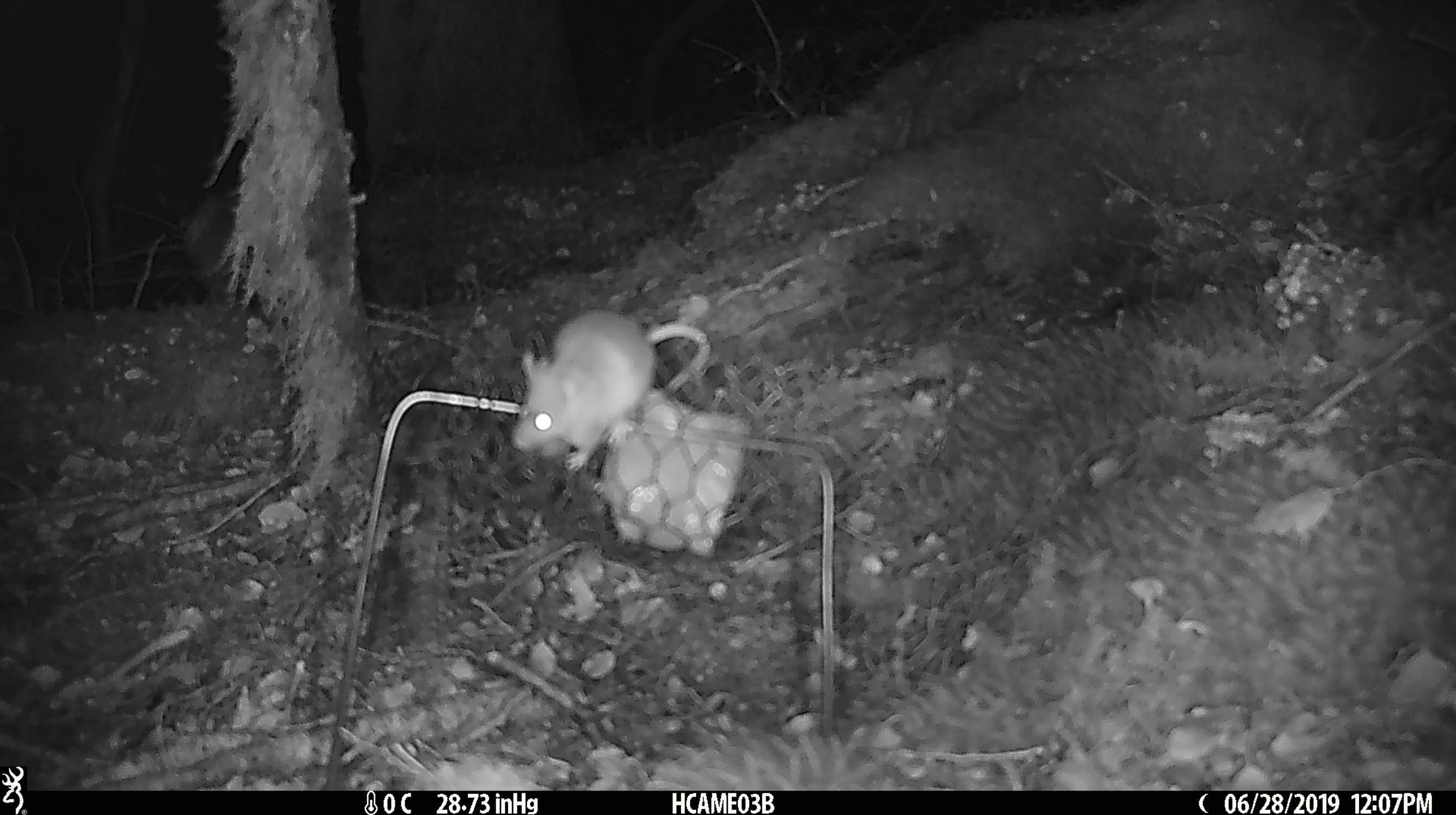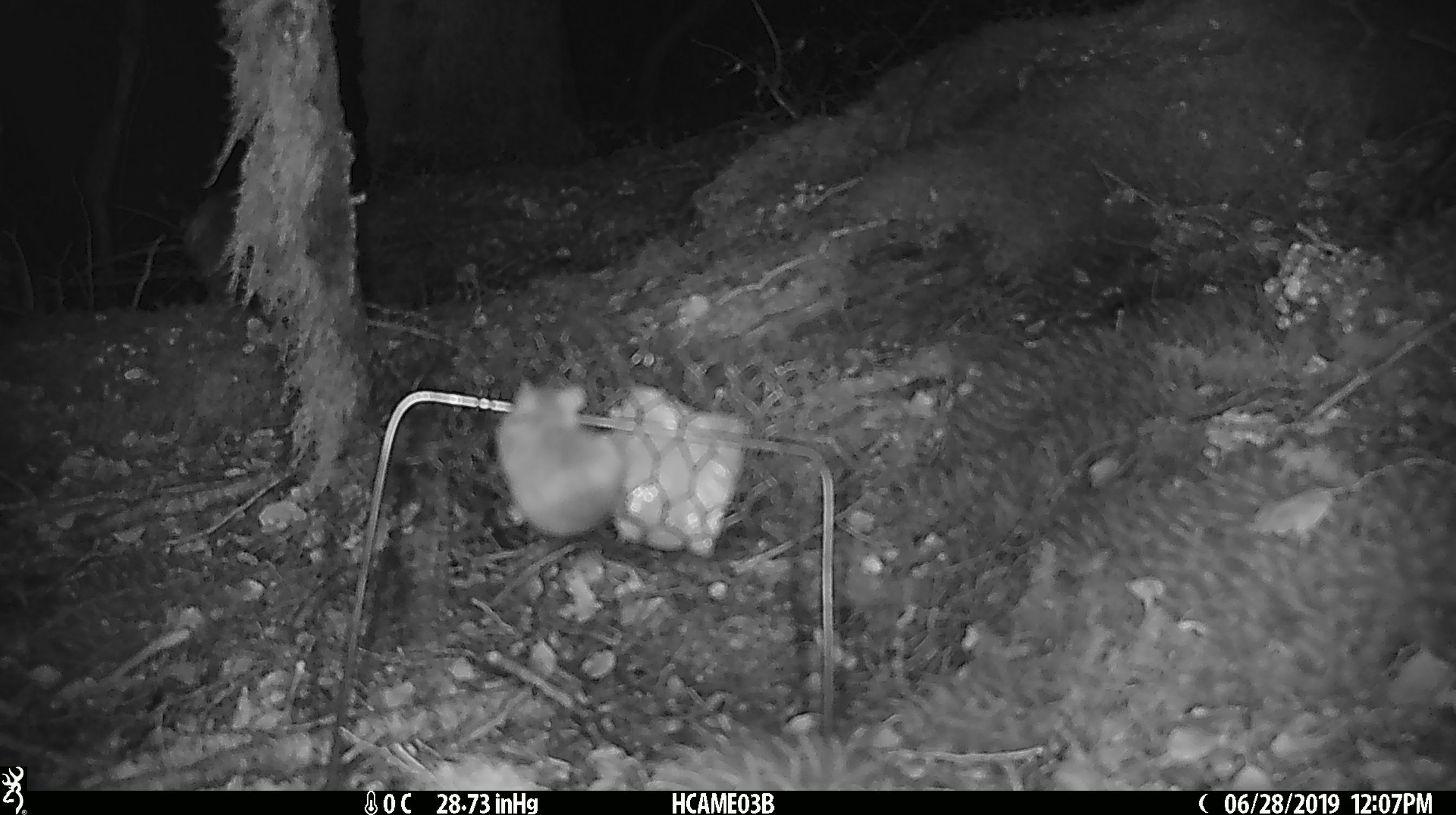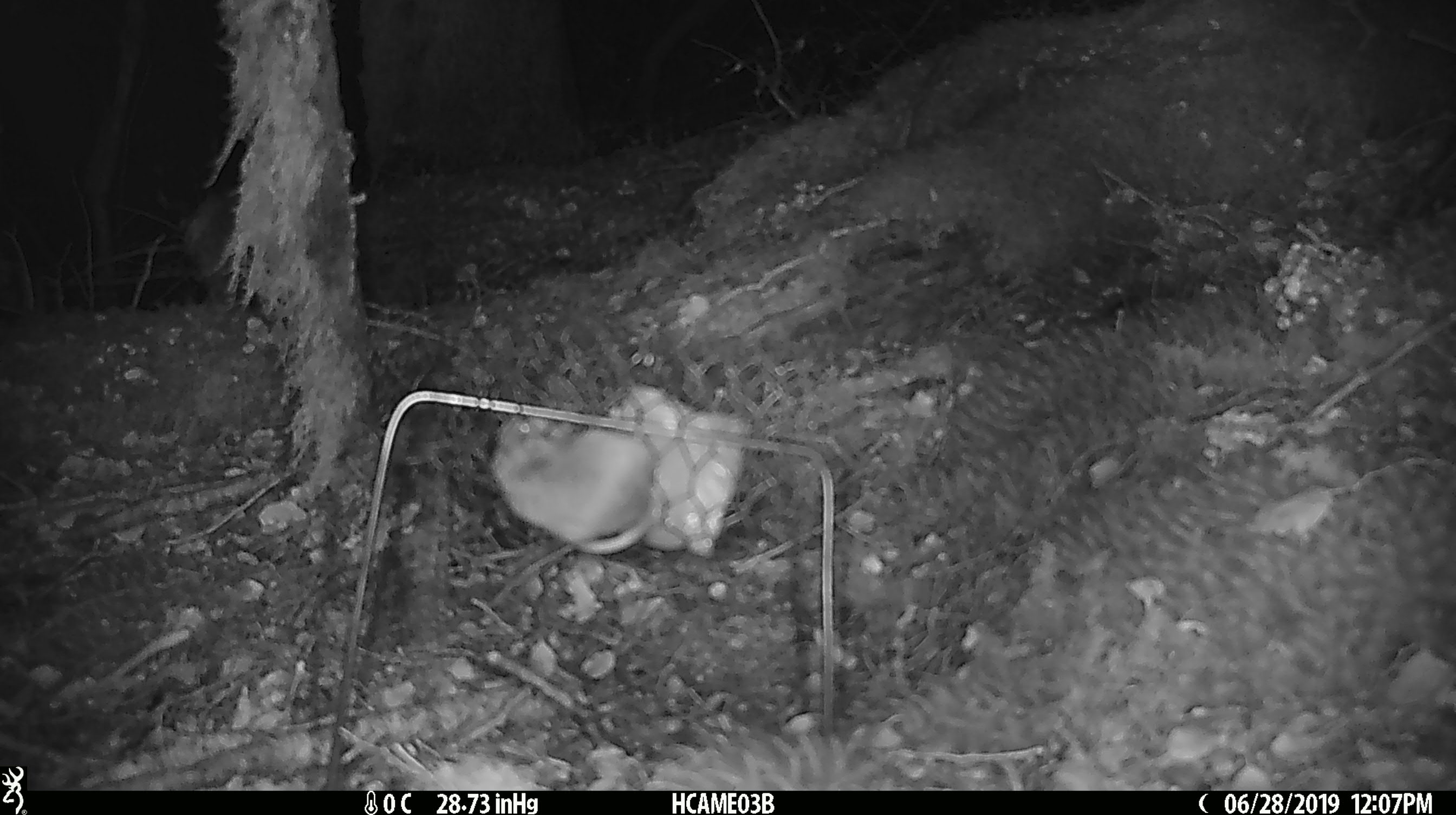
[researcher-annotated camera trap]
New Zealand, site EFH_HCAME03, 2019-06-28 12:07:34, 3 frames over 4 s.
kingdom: Animalia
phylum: Chordata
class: Mammalia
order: Rodentia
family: Muridae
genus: Mus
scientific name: Mus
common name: mouse